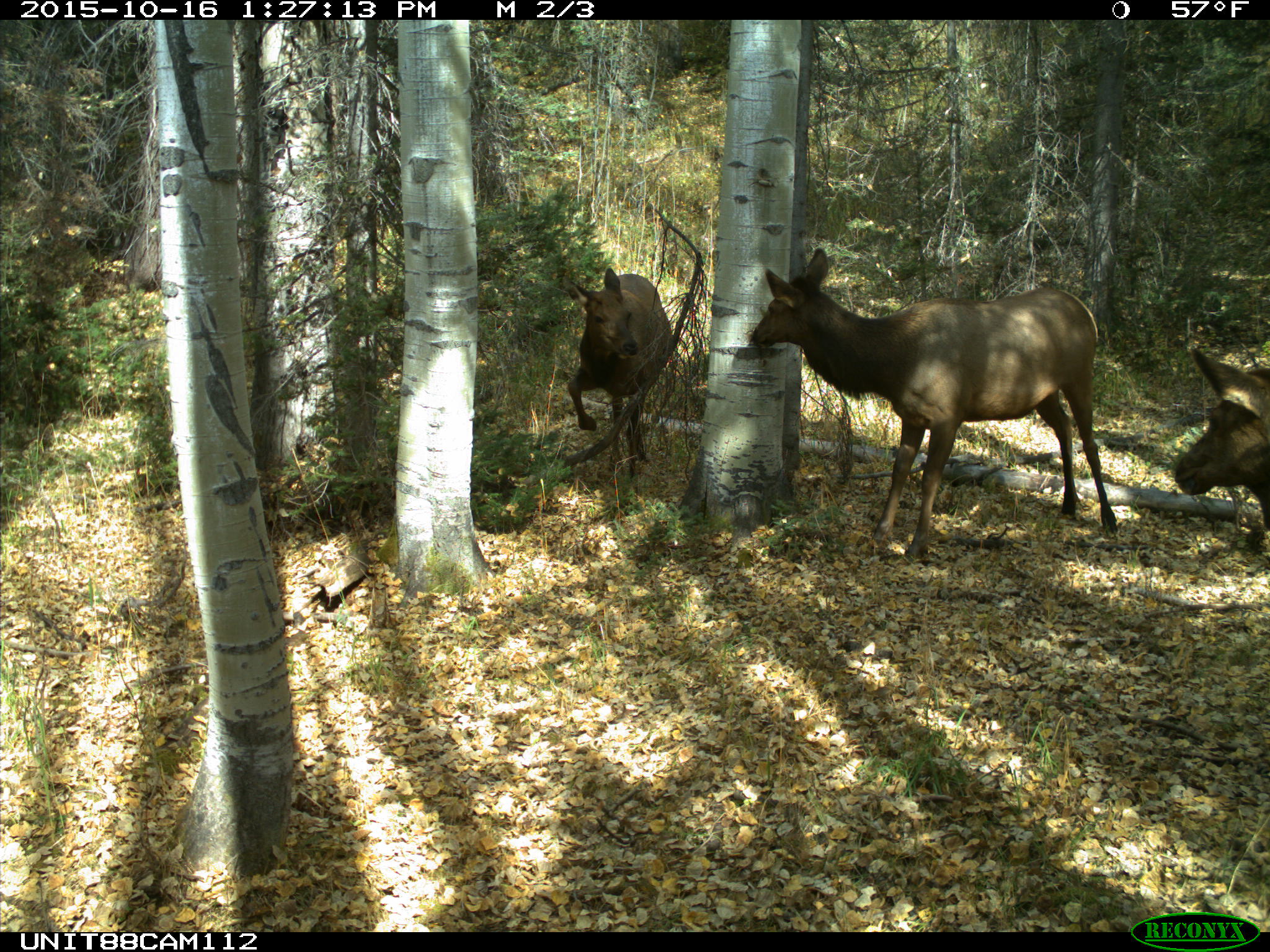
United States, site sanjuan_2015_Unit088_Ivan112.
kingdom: Animalia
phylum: Chordata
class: Mammalia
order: Artiodactyla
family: Cervidae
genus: Cervus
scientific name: Cervus elaphus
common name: red deer